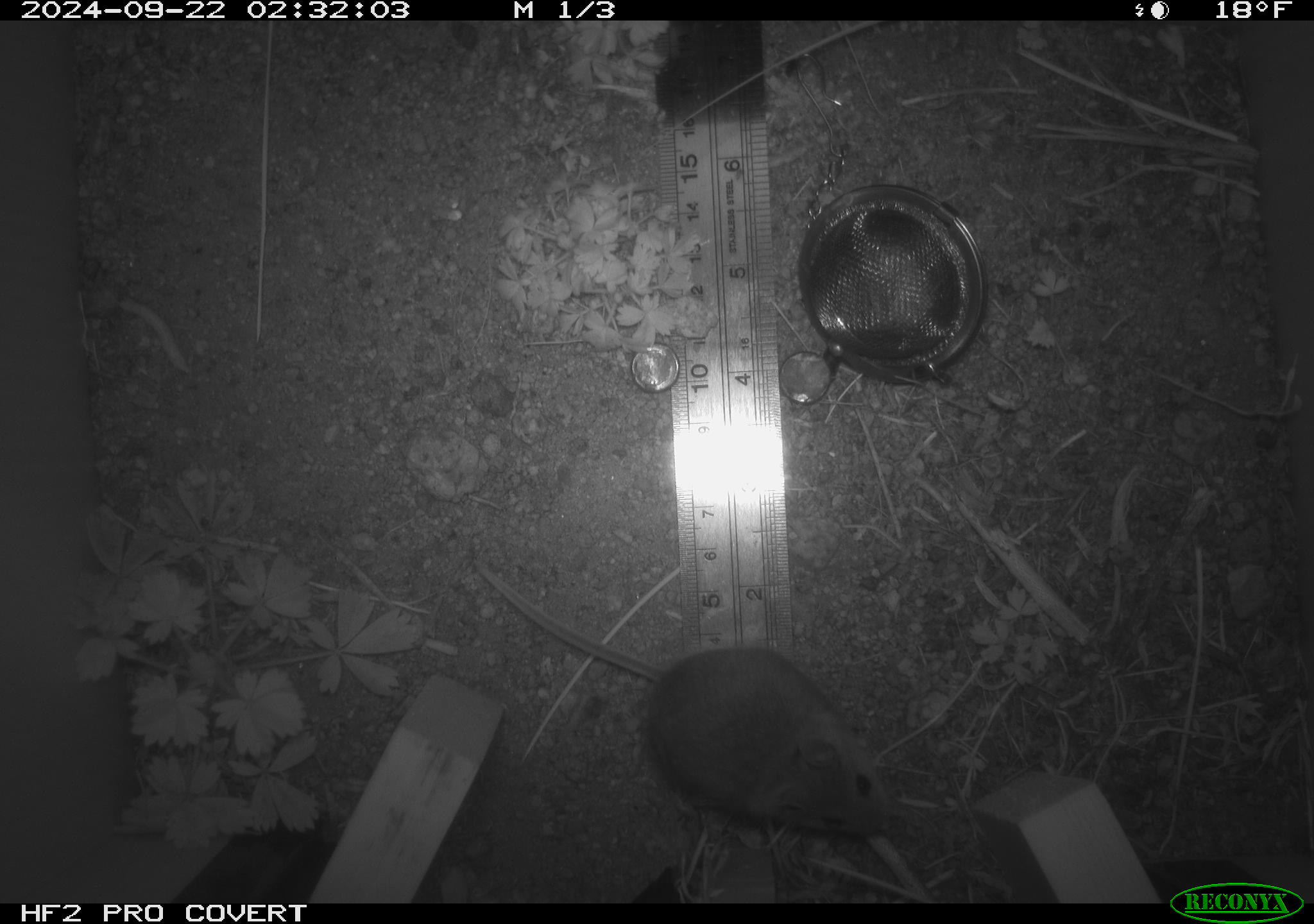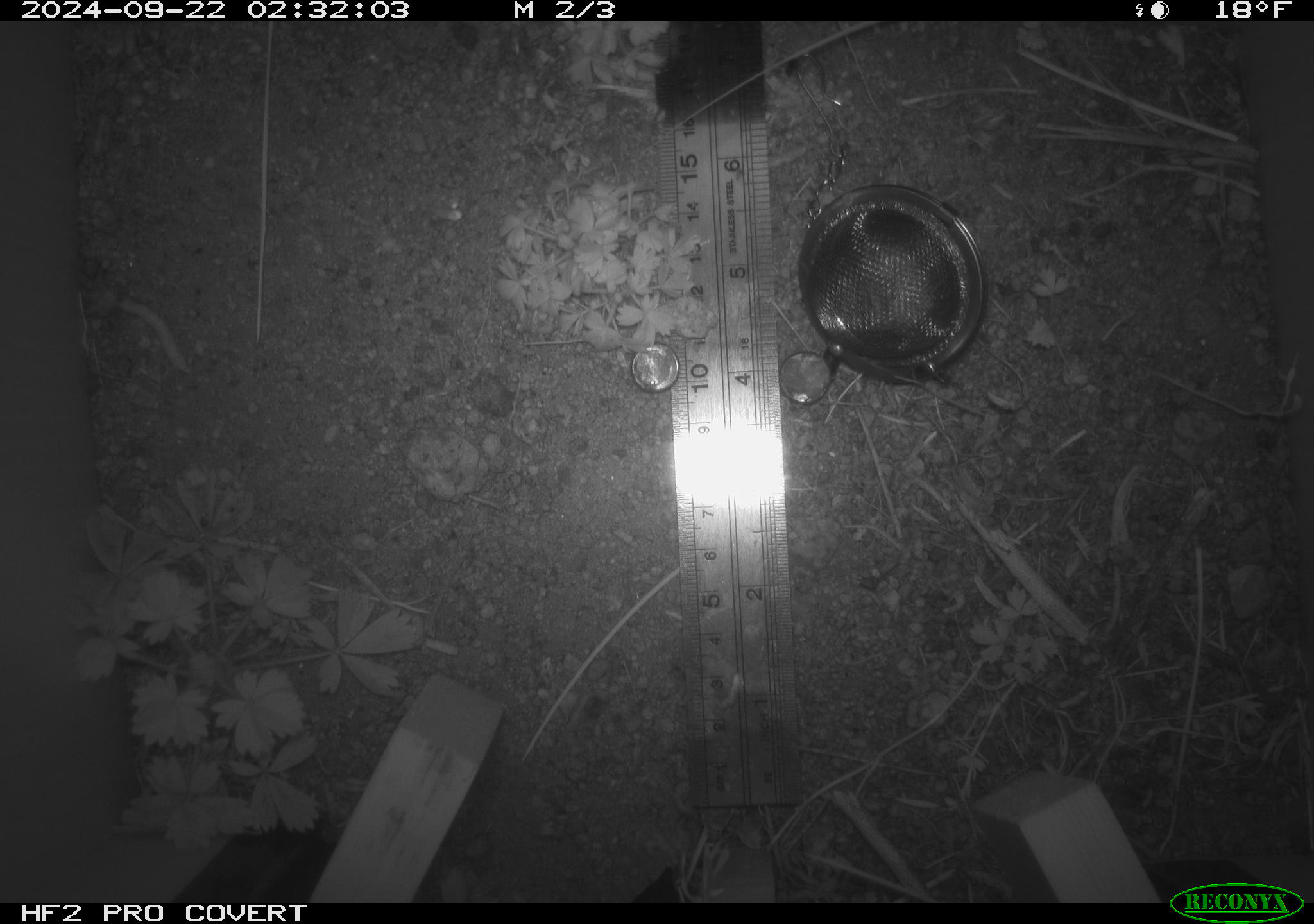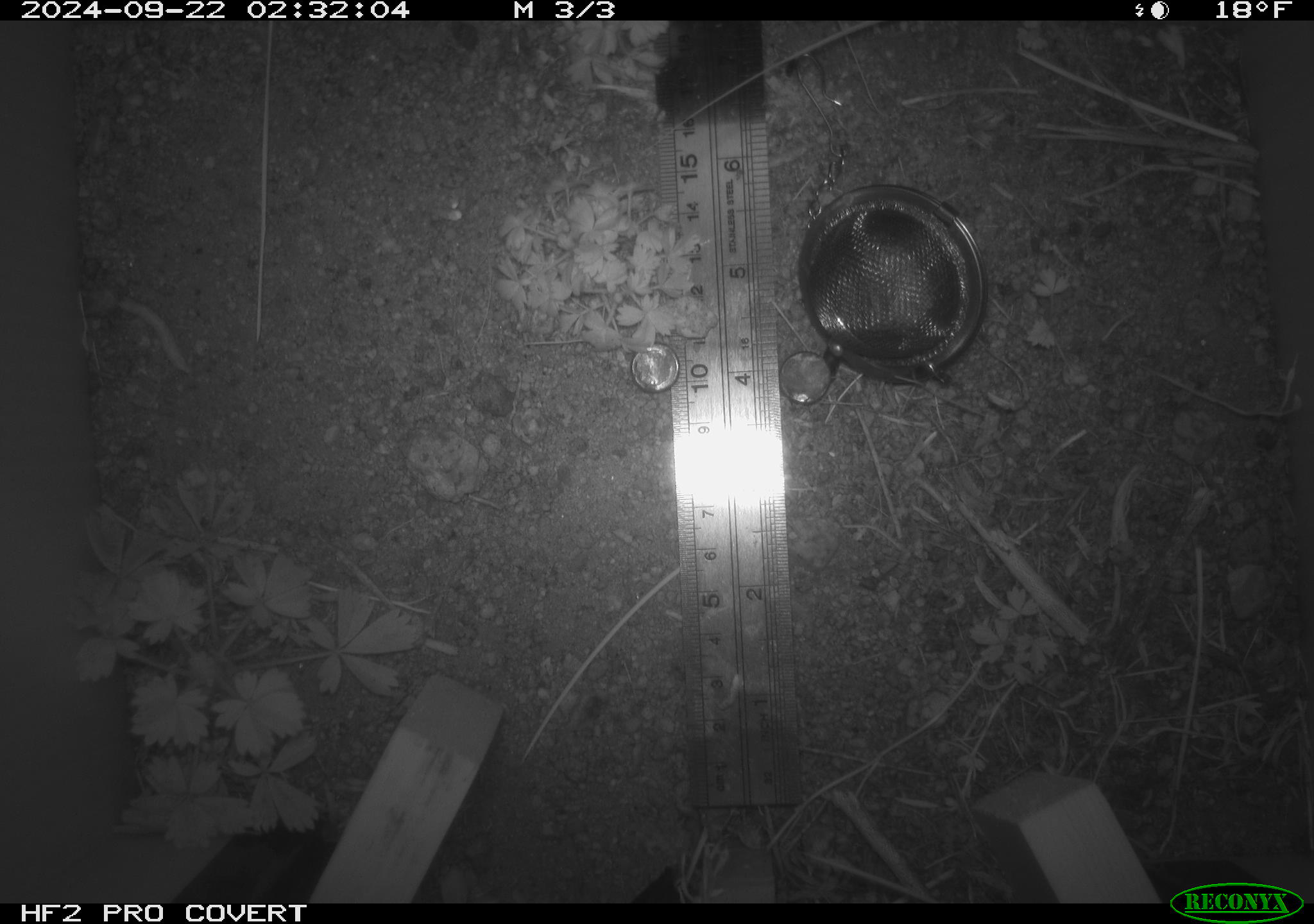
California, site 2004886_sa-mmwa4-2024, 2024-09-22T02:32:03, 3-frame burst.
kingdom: Animalia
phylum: Chordata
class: Mammalia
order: Rodentia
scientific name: Rodentia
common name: mouse species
Mouse species (Rodentia).